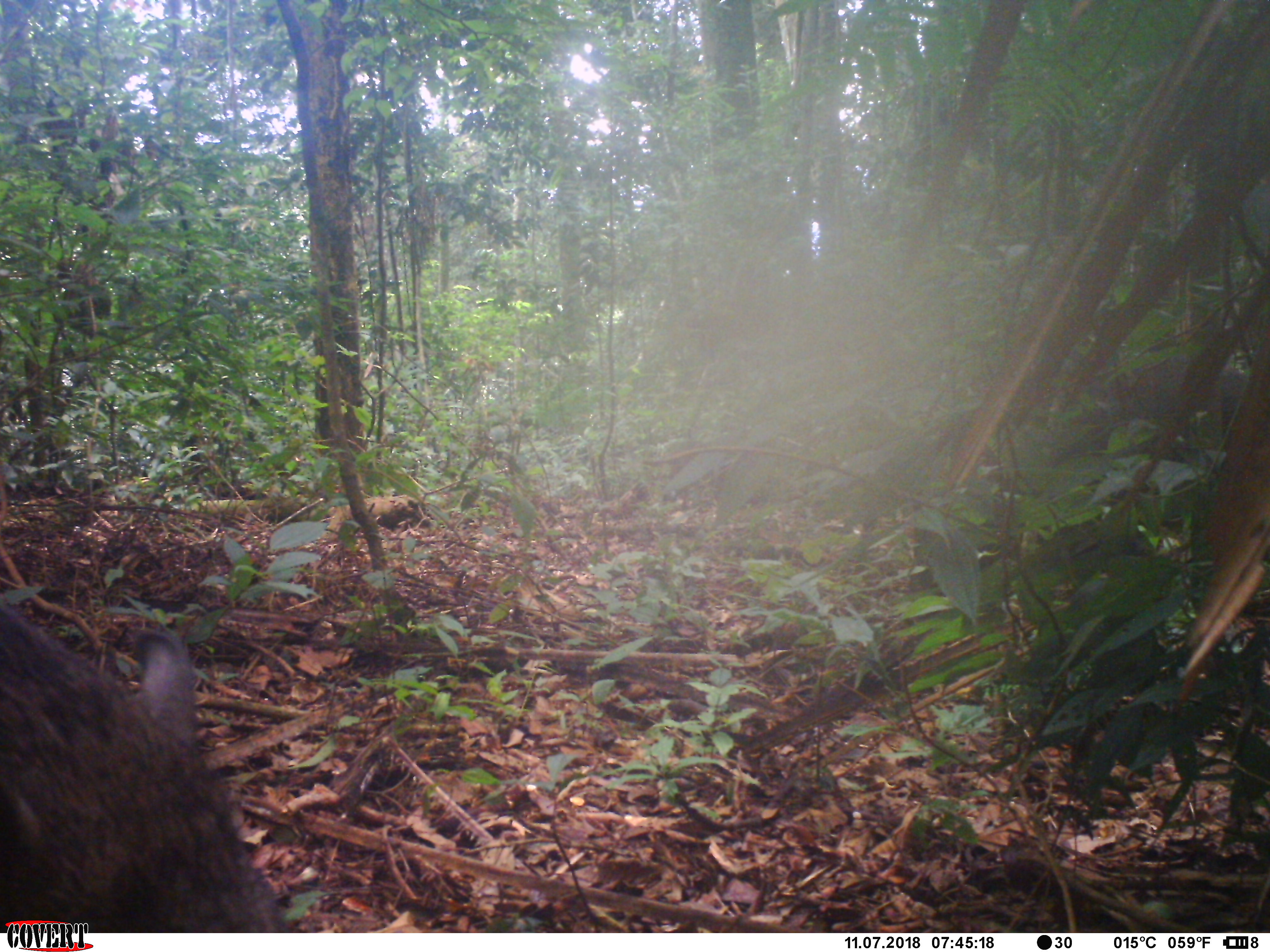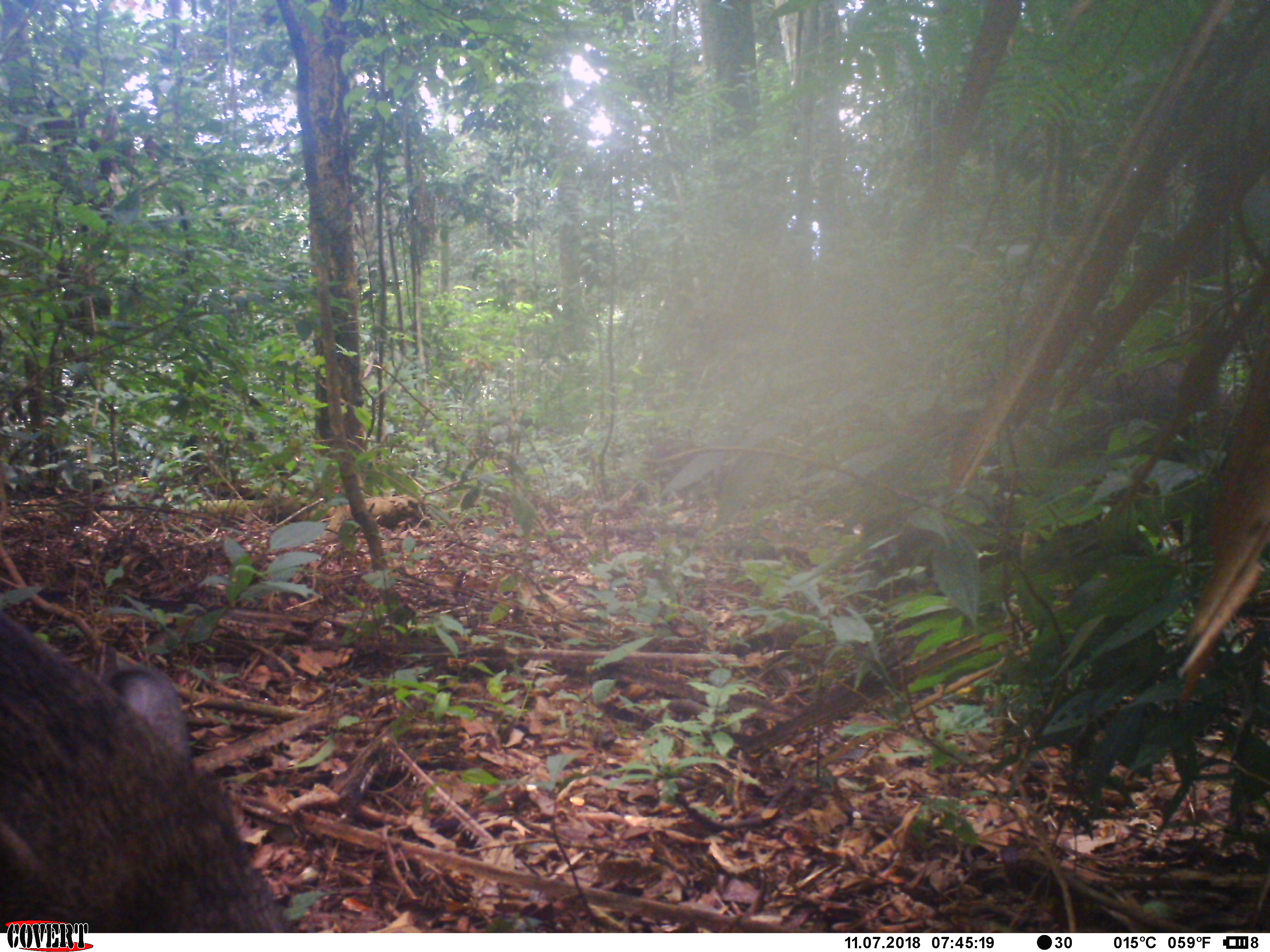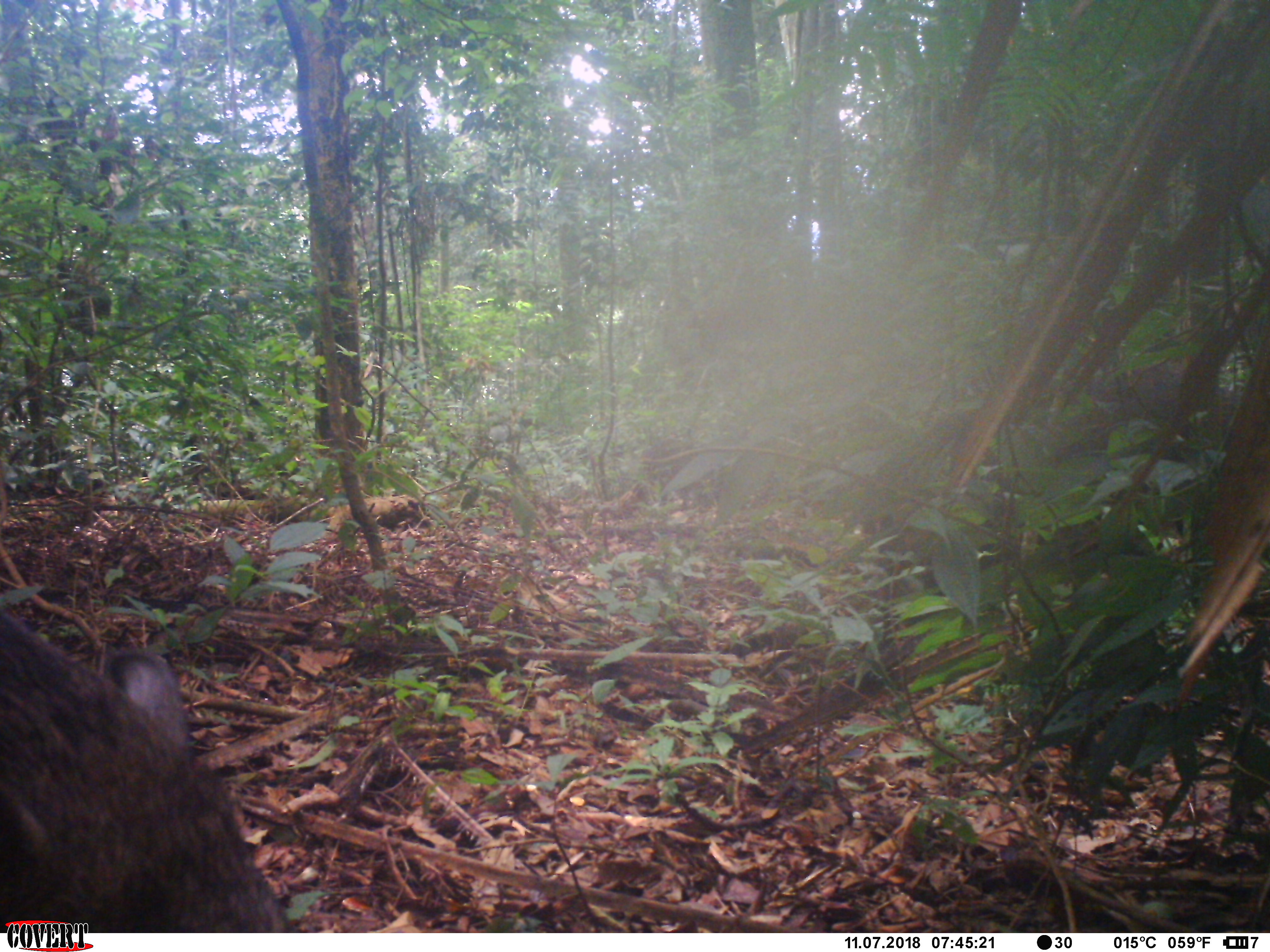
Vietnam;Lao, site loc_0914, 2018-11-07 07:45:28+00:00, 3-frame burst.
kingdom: Animalia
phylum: Chordata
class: Mammalia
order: Artiodactyla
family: Suidae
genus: Sus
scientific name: Sus scrofa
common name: eurasian wild pig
Eurasian wild pig (Sus scrofa). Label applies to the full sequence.